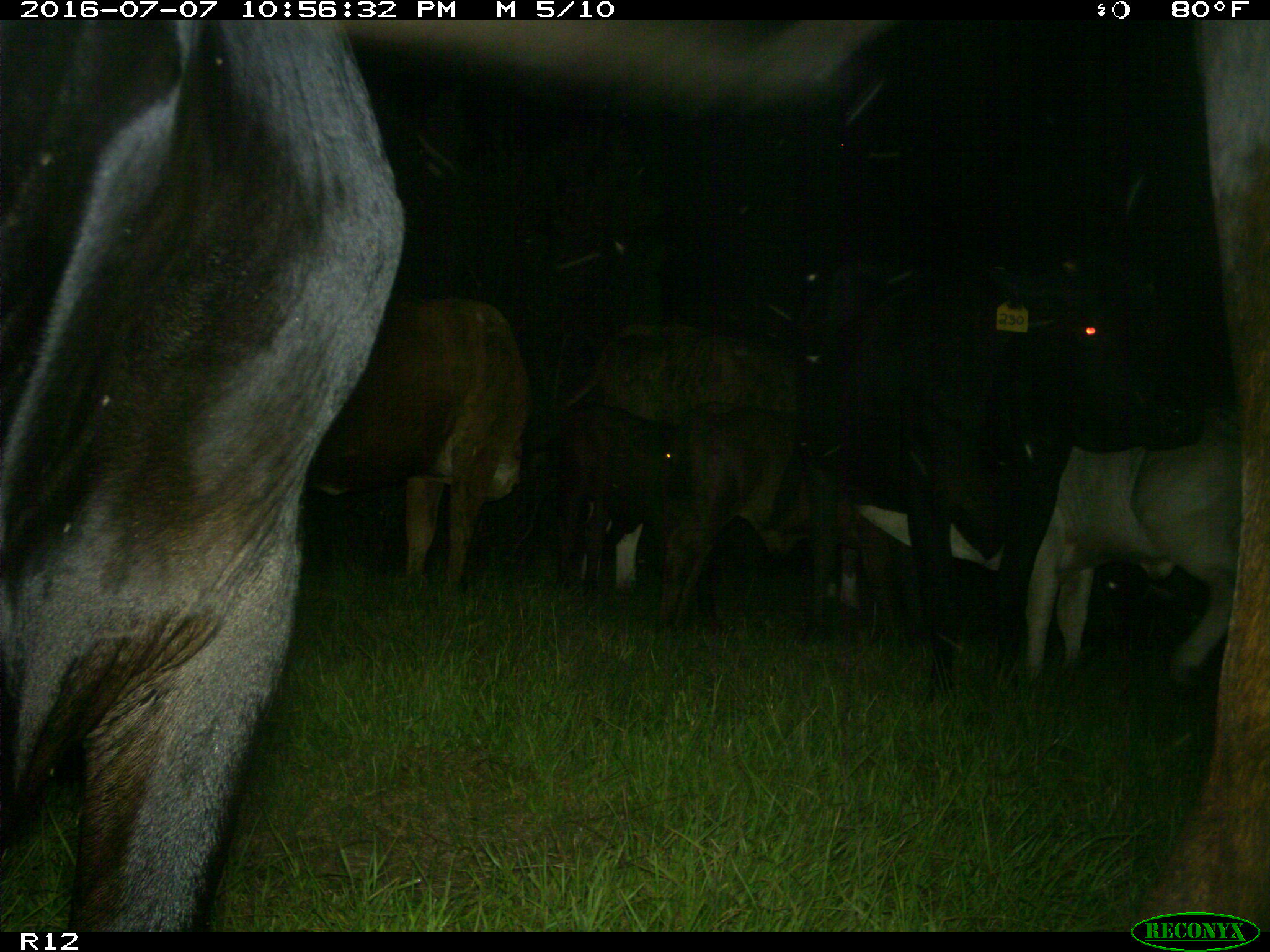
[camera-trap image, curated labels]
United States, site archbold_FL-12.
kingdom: Animalia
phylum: Chordata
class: Mammalia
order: Artiodactyla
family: Bovidae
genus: Bos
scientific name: Bos taurus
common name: domestic cow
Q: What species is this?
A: Bos taurus (domestic cow).